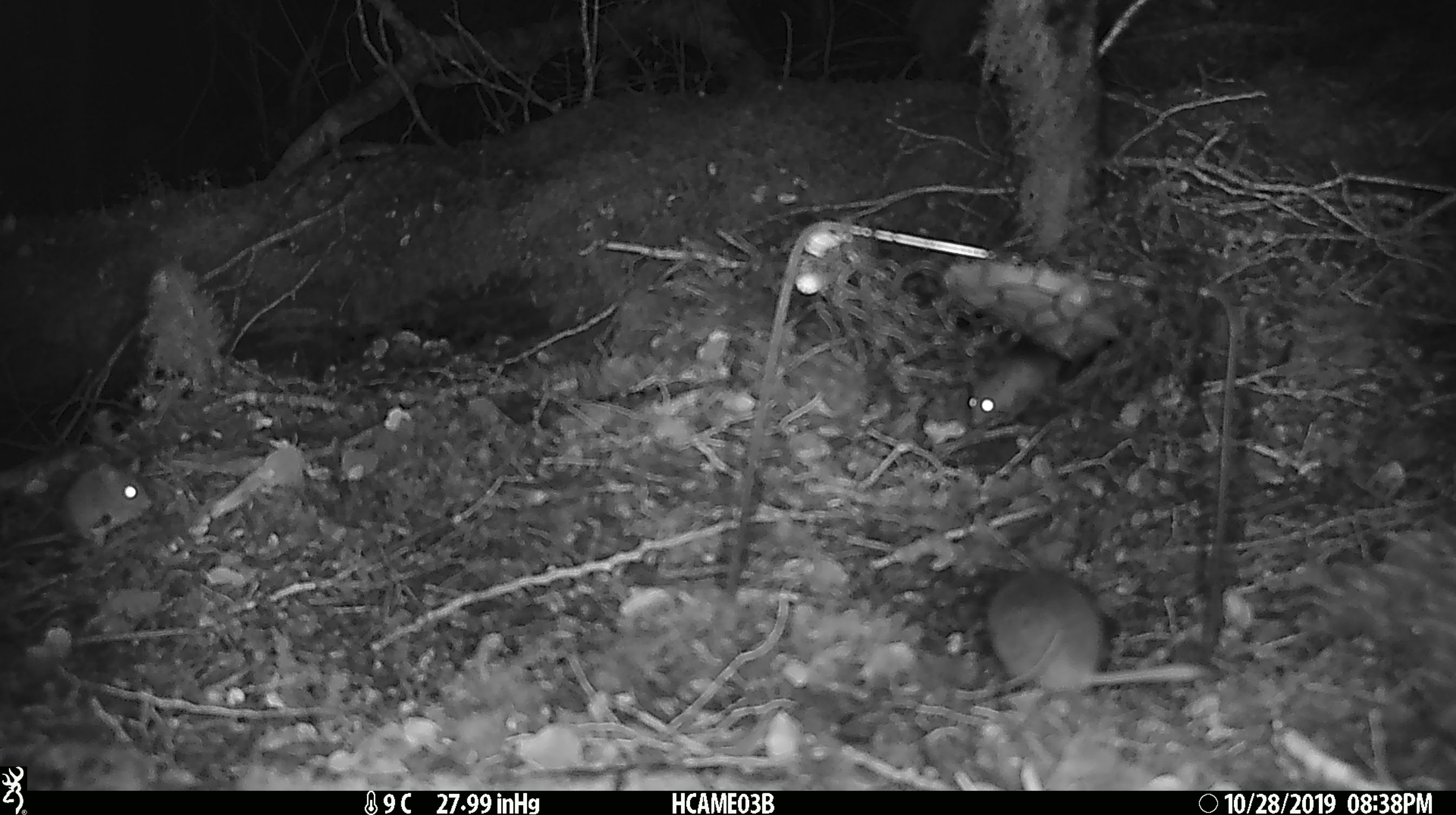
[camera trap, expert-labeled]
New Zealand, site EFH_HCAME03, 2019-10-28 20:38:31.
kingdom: Animalia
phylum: Chordata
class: Mammalia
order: Rodentia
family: Muridae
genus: Mus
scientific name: Mus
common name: mouse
Mouse (Mus).